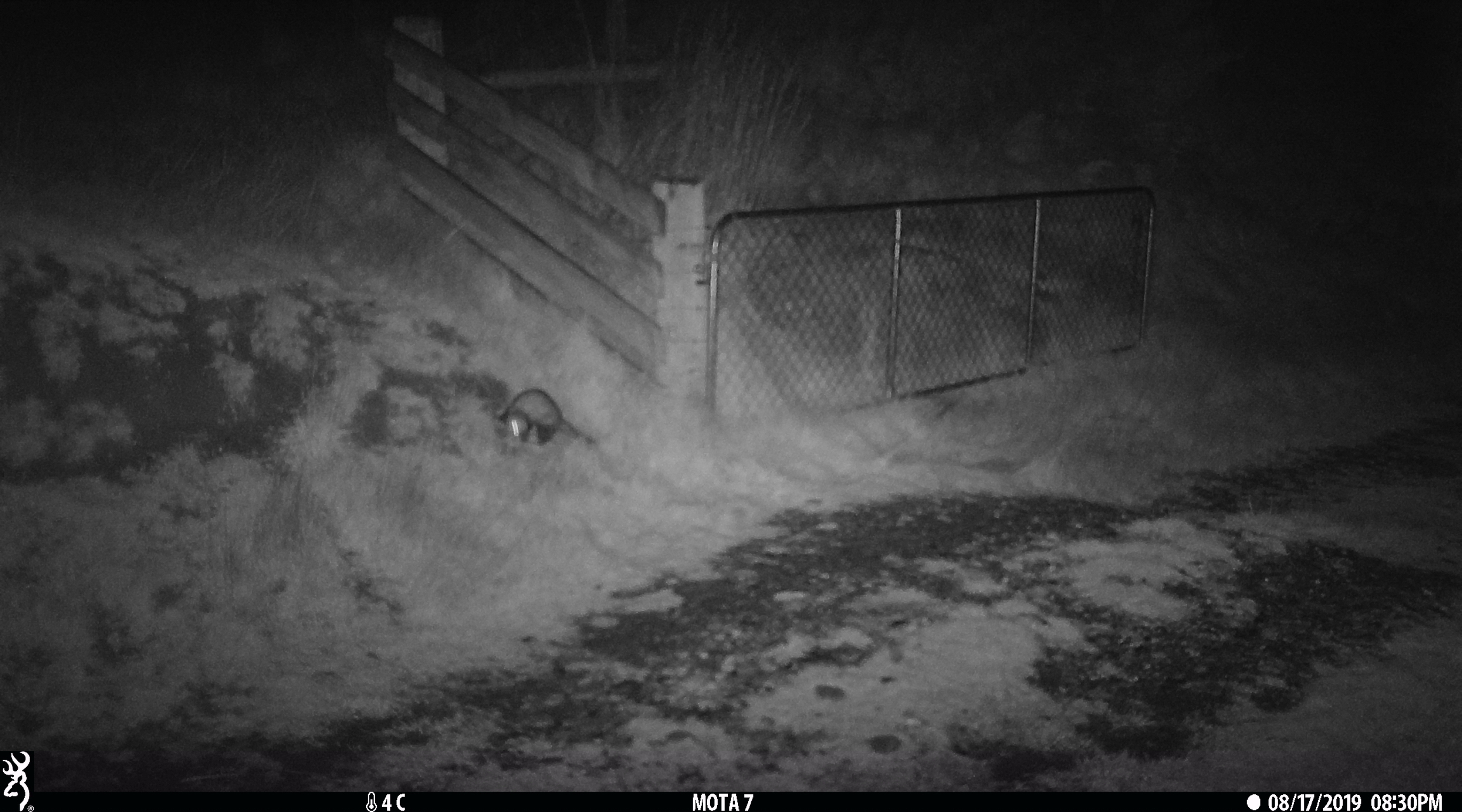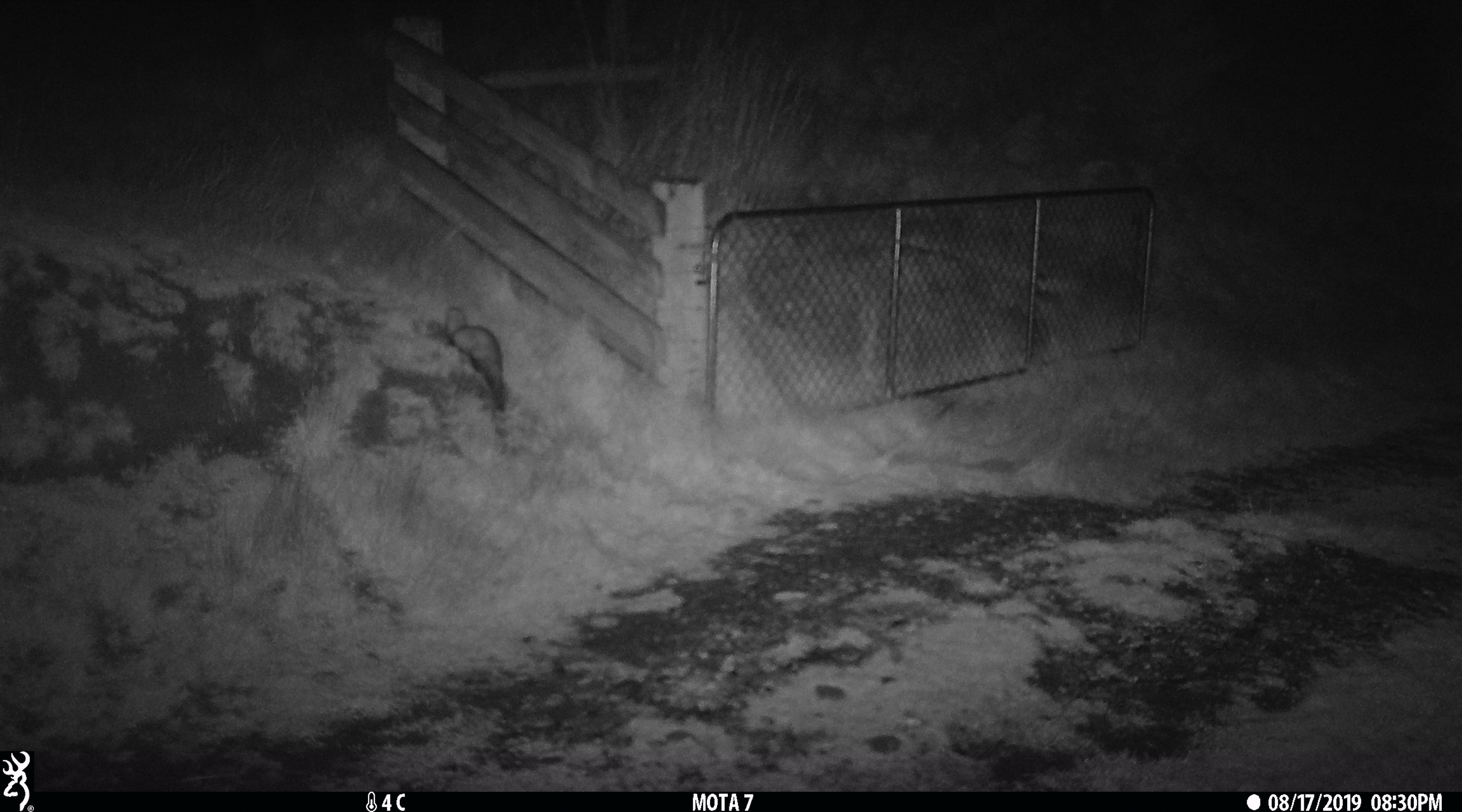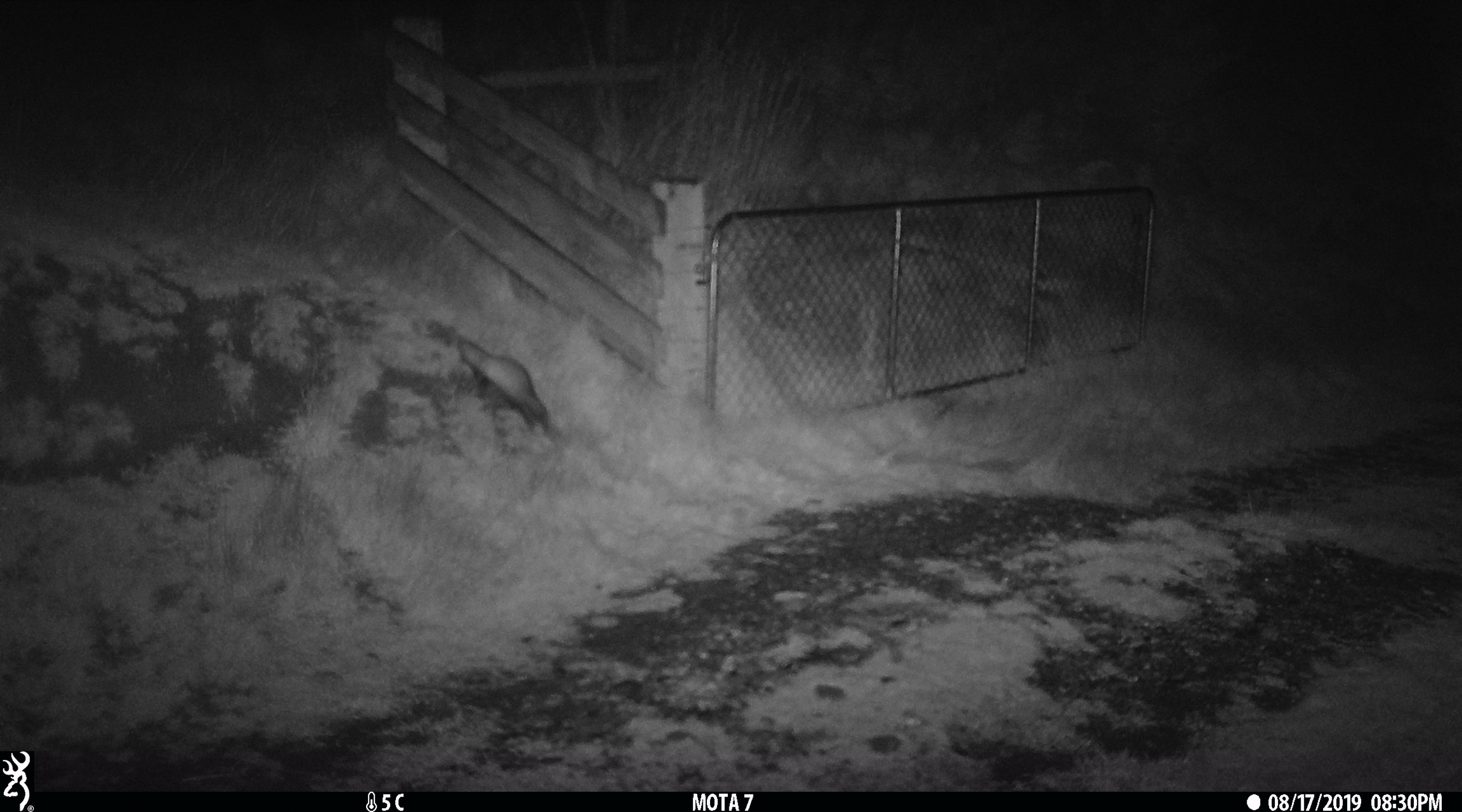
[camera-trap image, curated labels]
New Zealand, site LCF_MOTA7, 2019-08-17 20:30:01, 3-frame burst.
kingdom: Animalia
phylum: Chordata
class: Mammalia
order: Carnivora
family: Mustelidae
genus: Mustela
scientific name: Mustela furo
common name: ferret